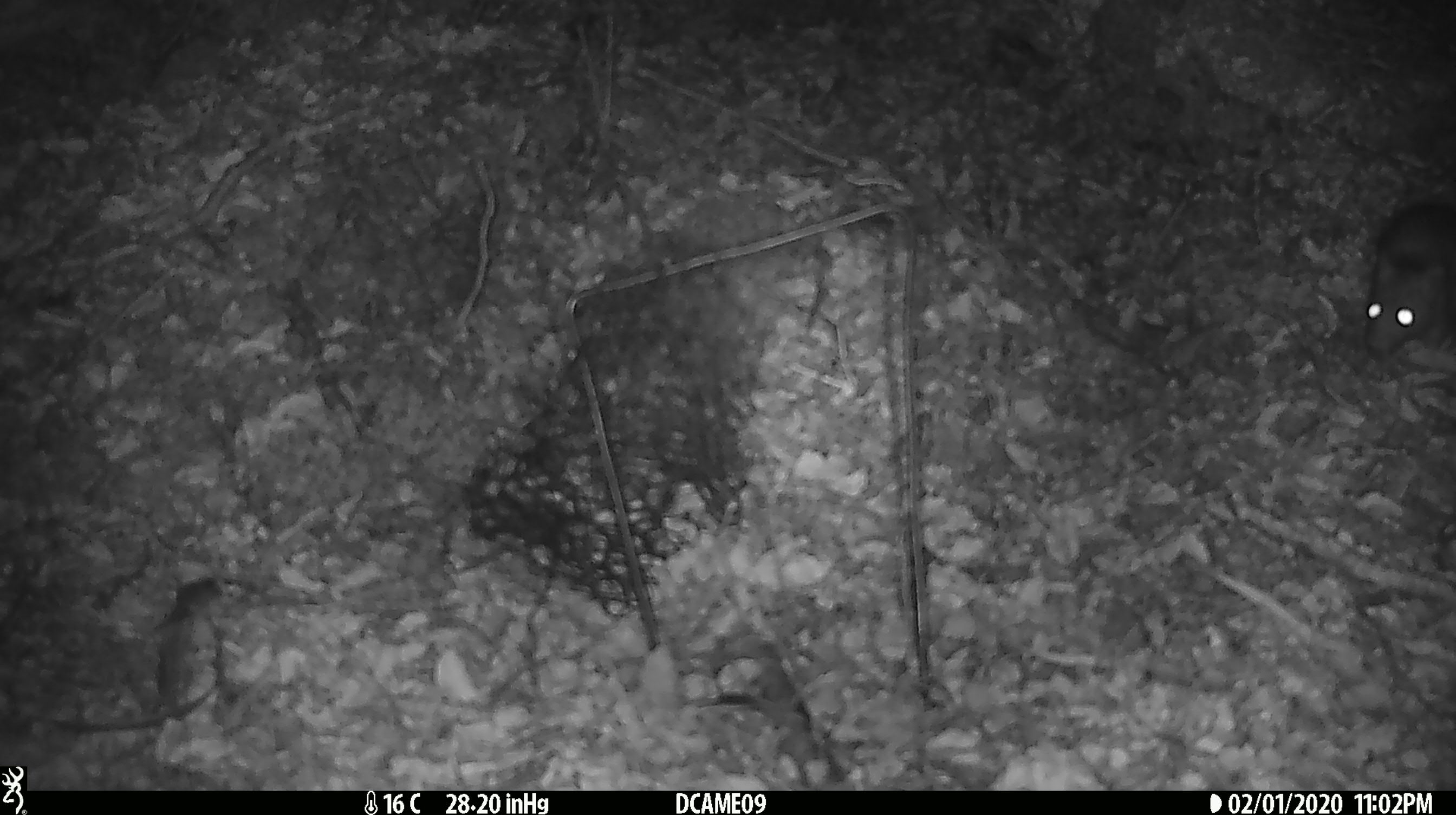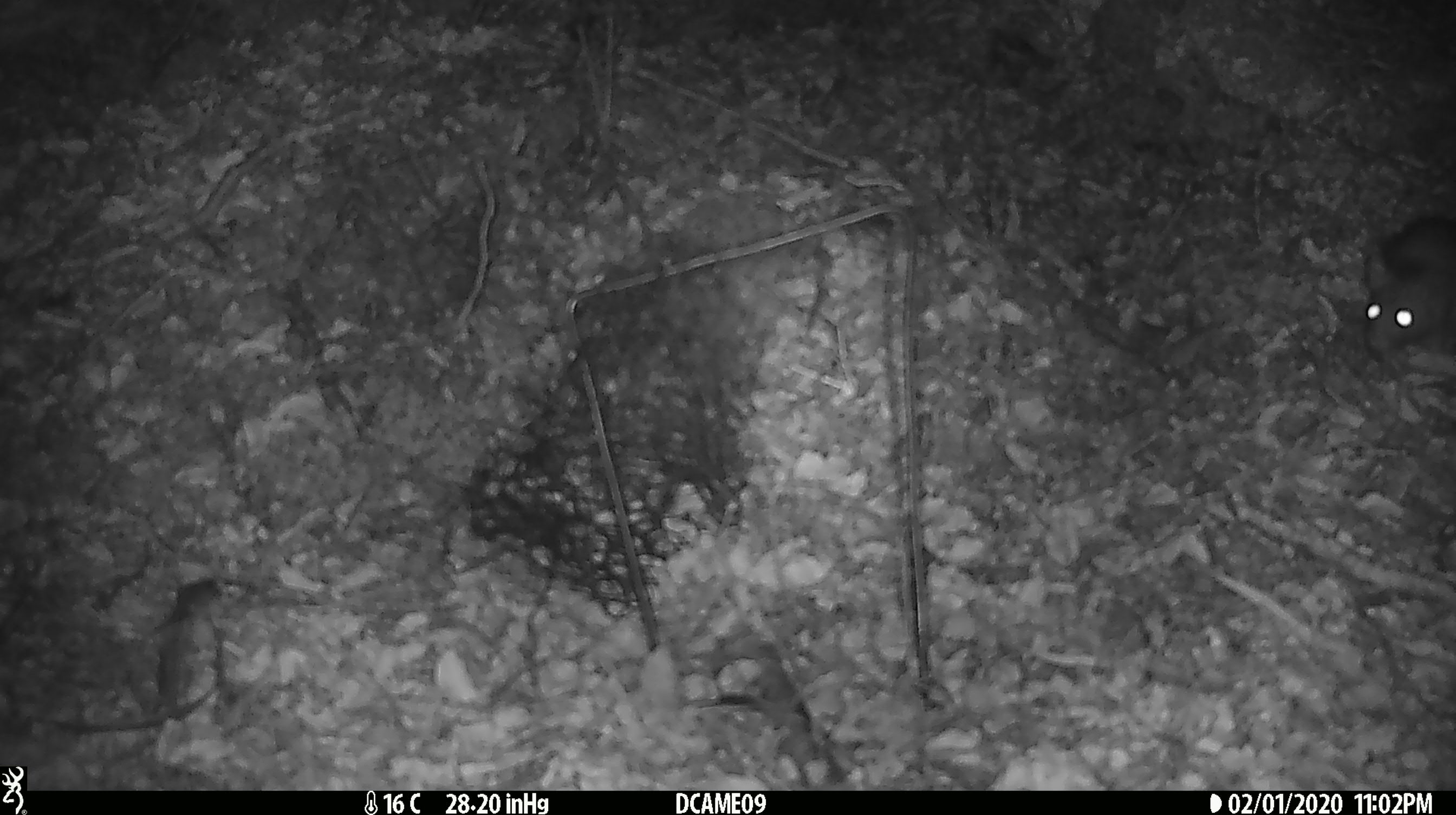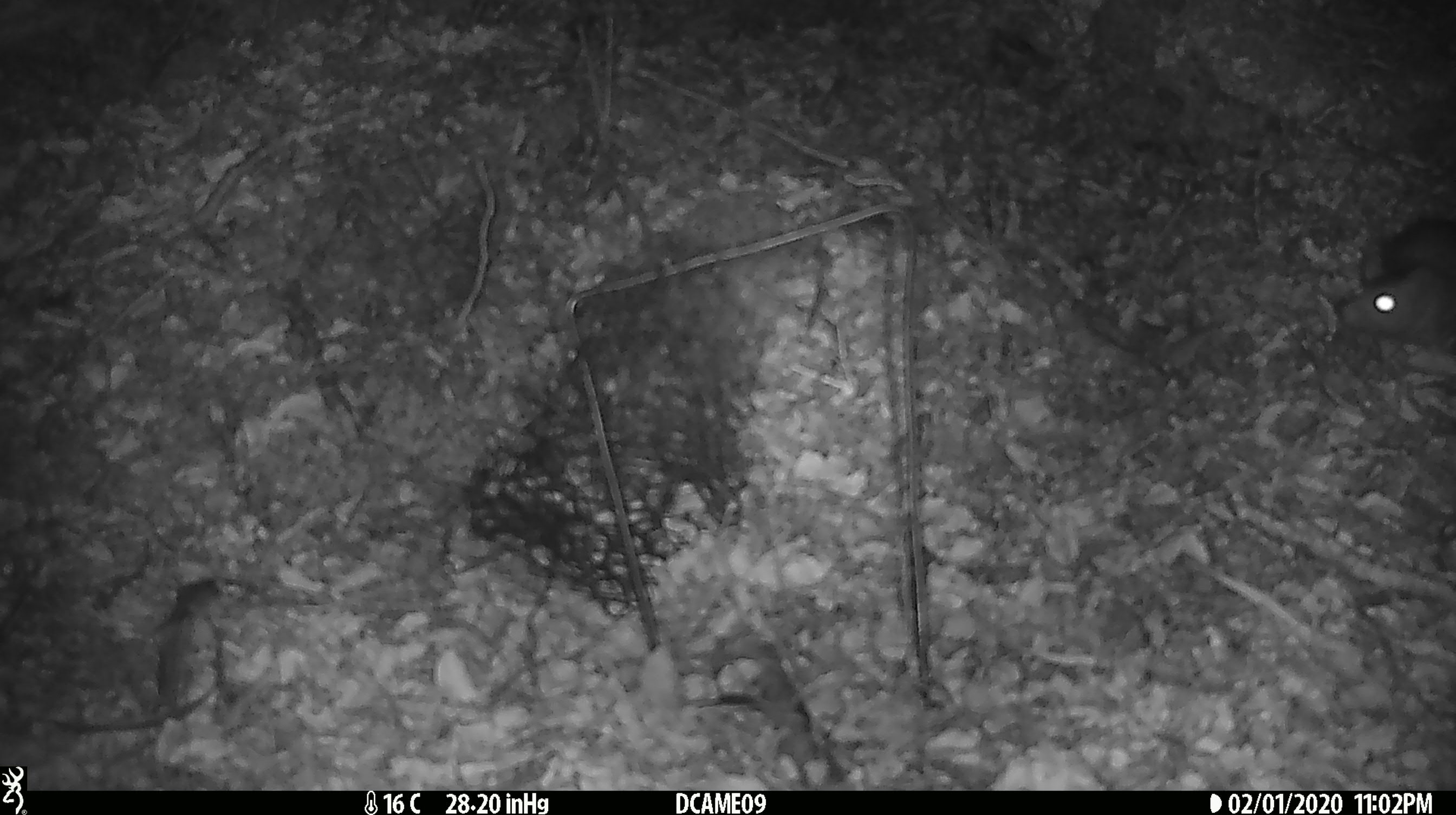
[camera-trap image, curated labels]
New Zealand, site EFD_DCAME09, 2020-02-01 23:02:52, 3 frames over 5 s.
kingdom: Animalia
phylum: Chordata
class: Mammalia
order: Rodentia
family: Muridae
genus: Rattus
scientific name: Rattus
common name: rat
Rat (Rattus).